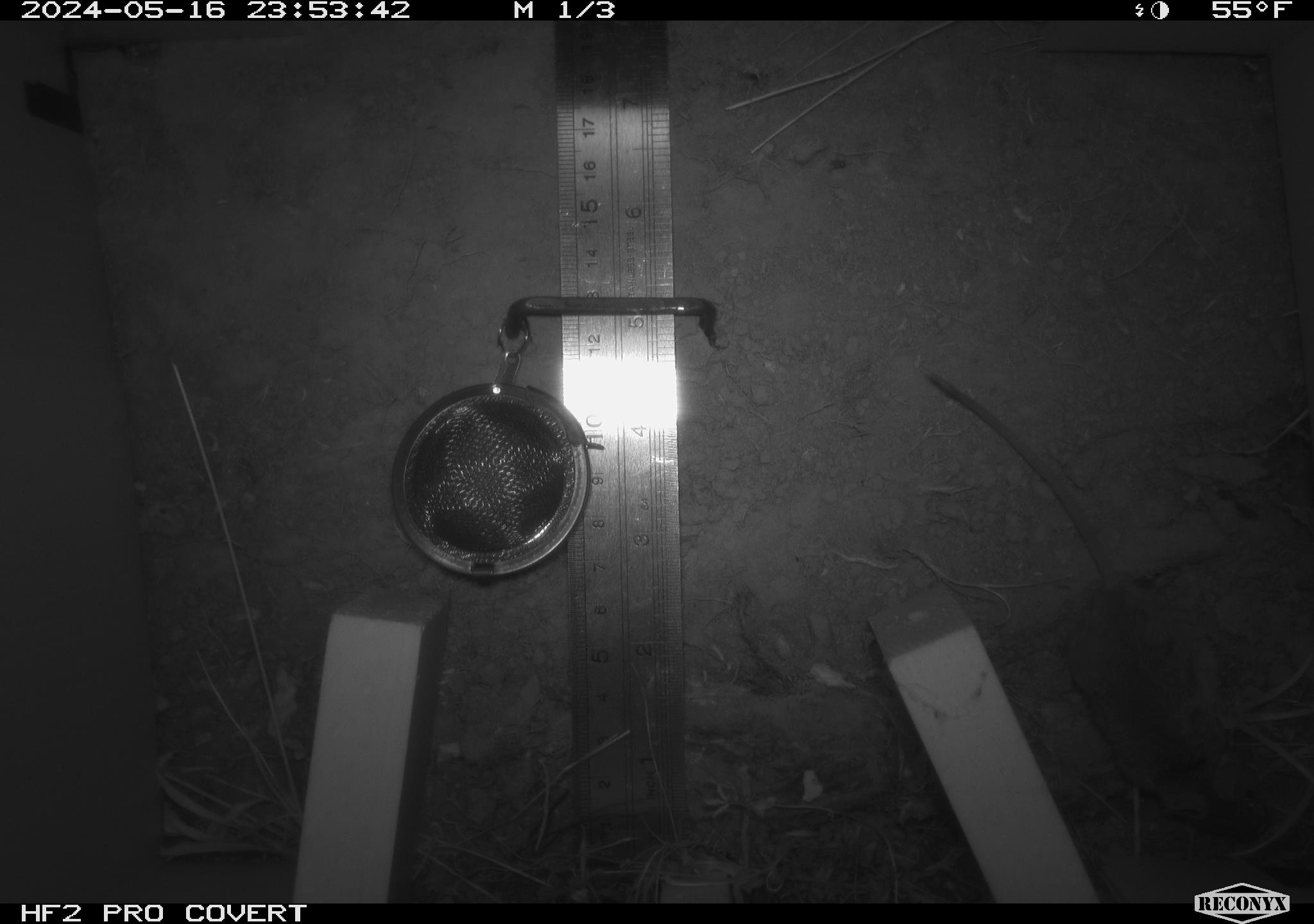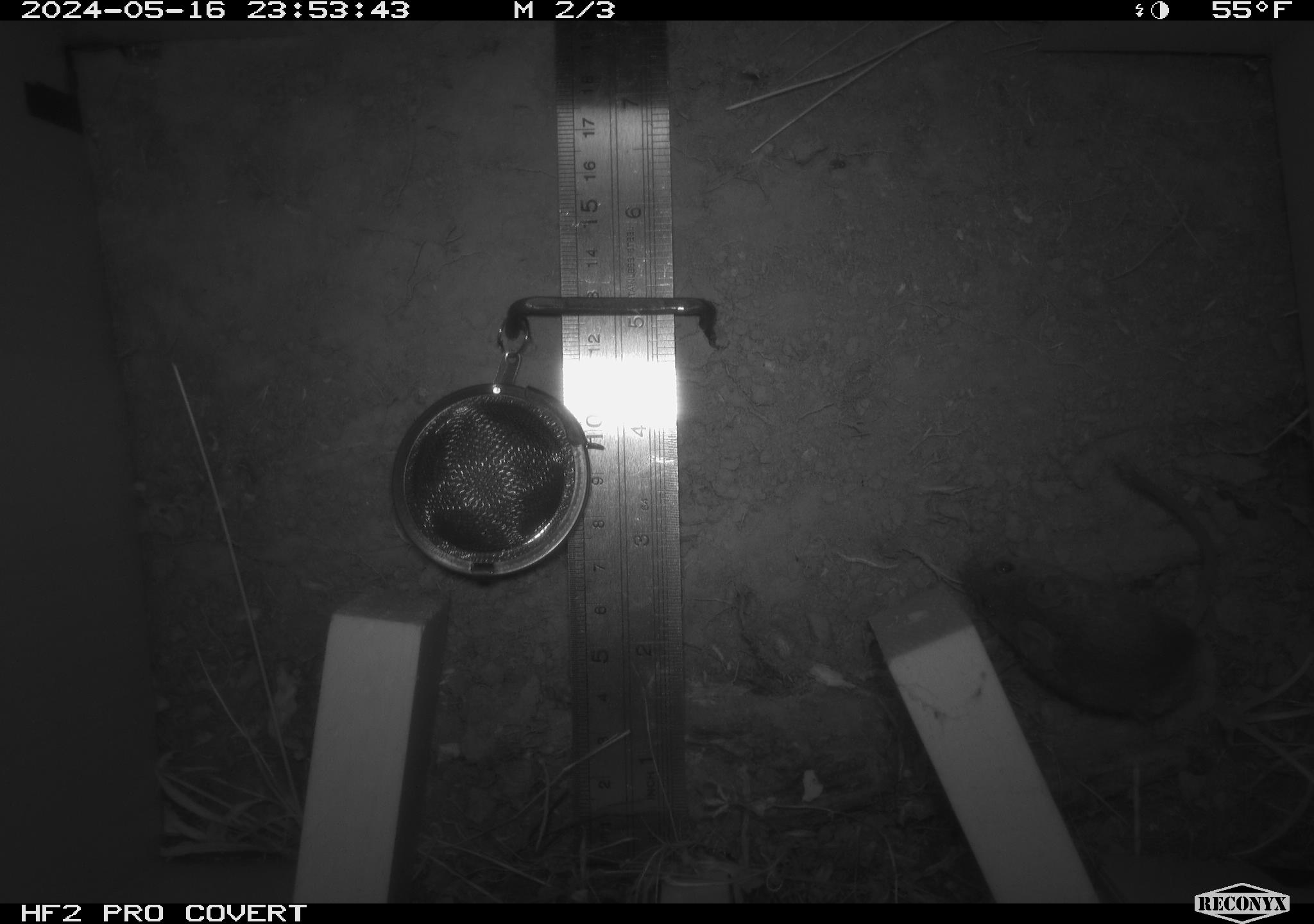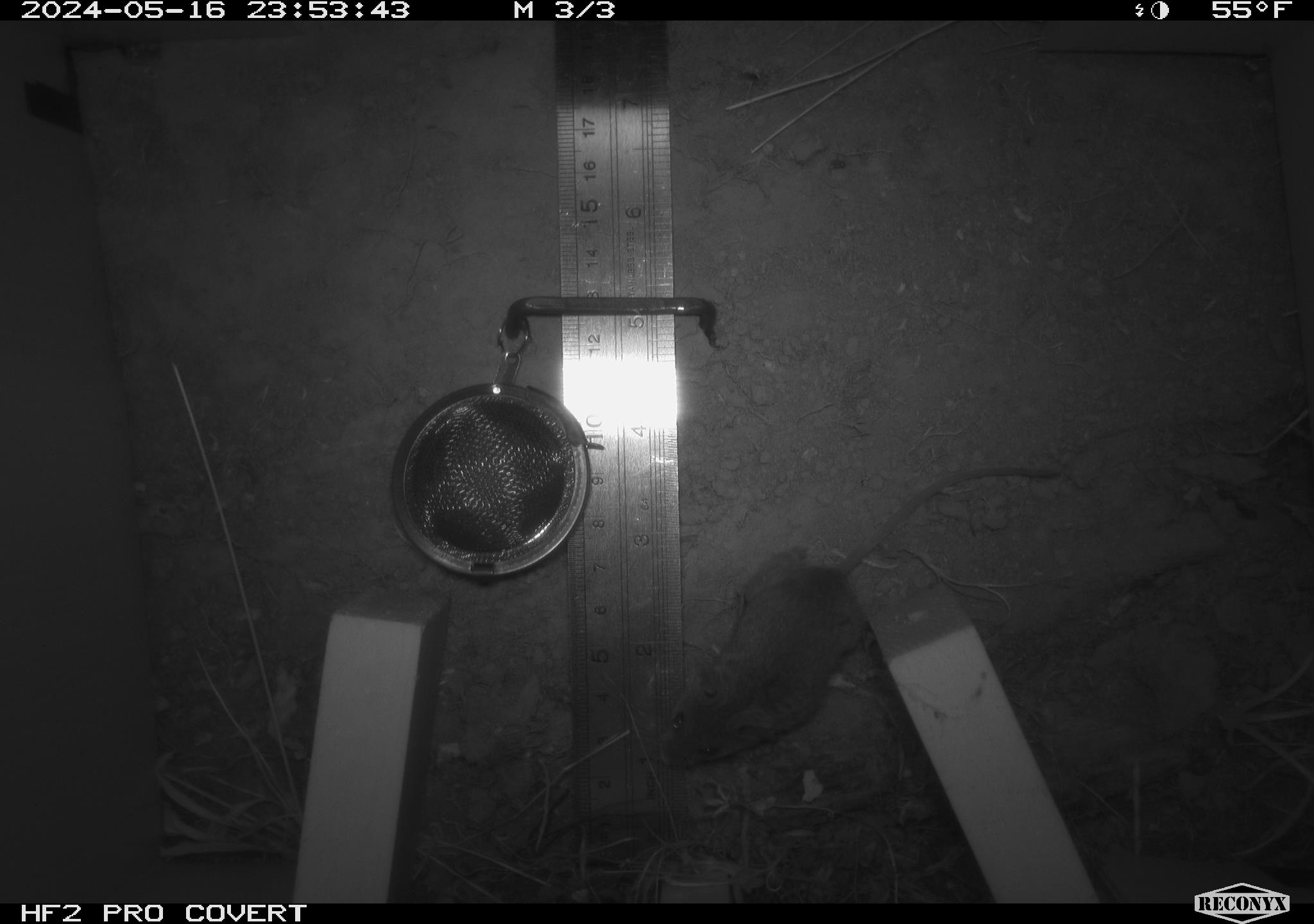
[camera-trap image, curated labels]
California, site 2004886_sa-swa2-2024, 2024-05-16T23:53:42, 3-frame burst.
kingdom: Animalia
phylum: Chordata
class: Mammalia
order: Rodentia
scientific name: Rodentia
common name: mouse species